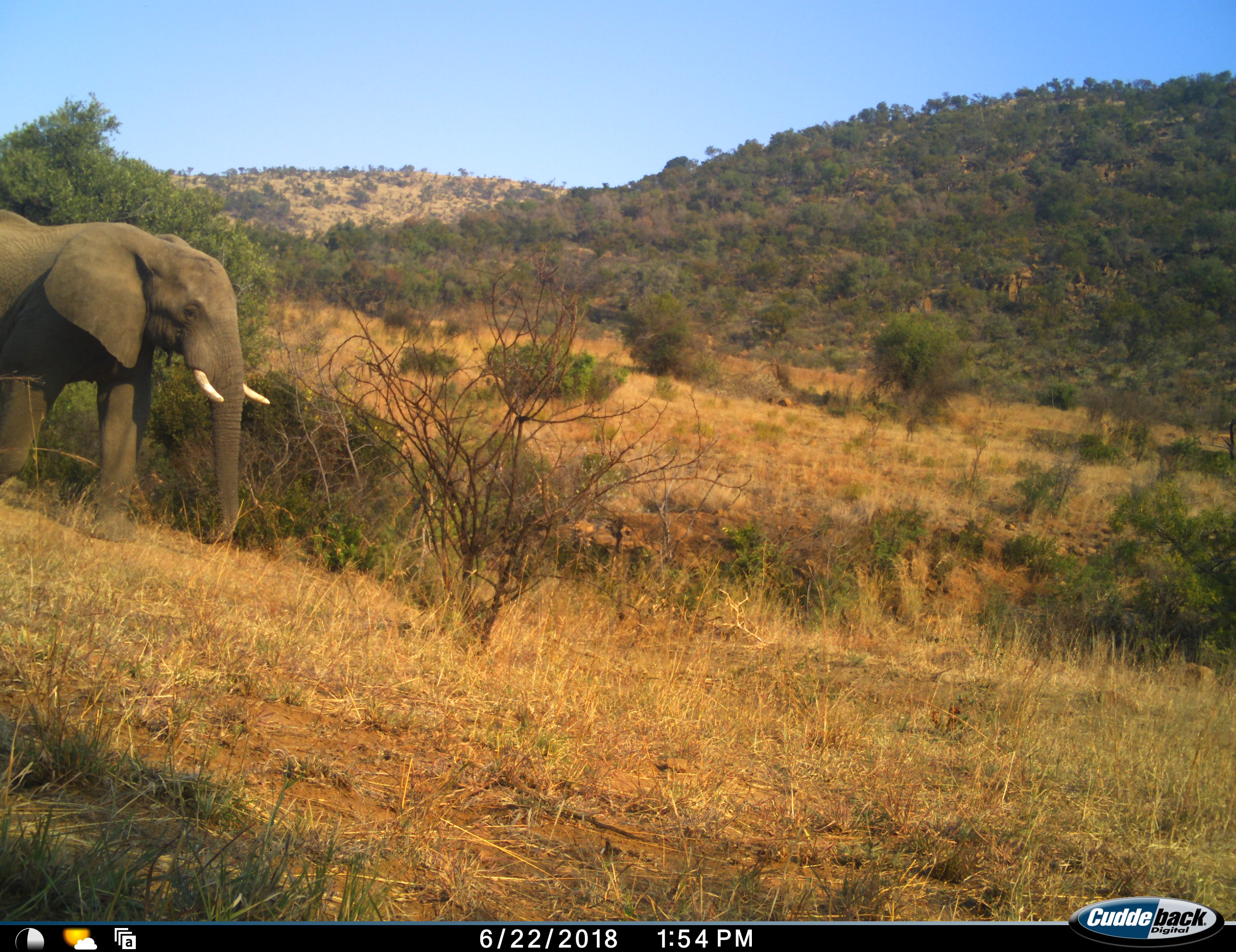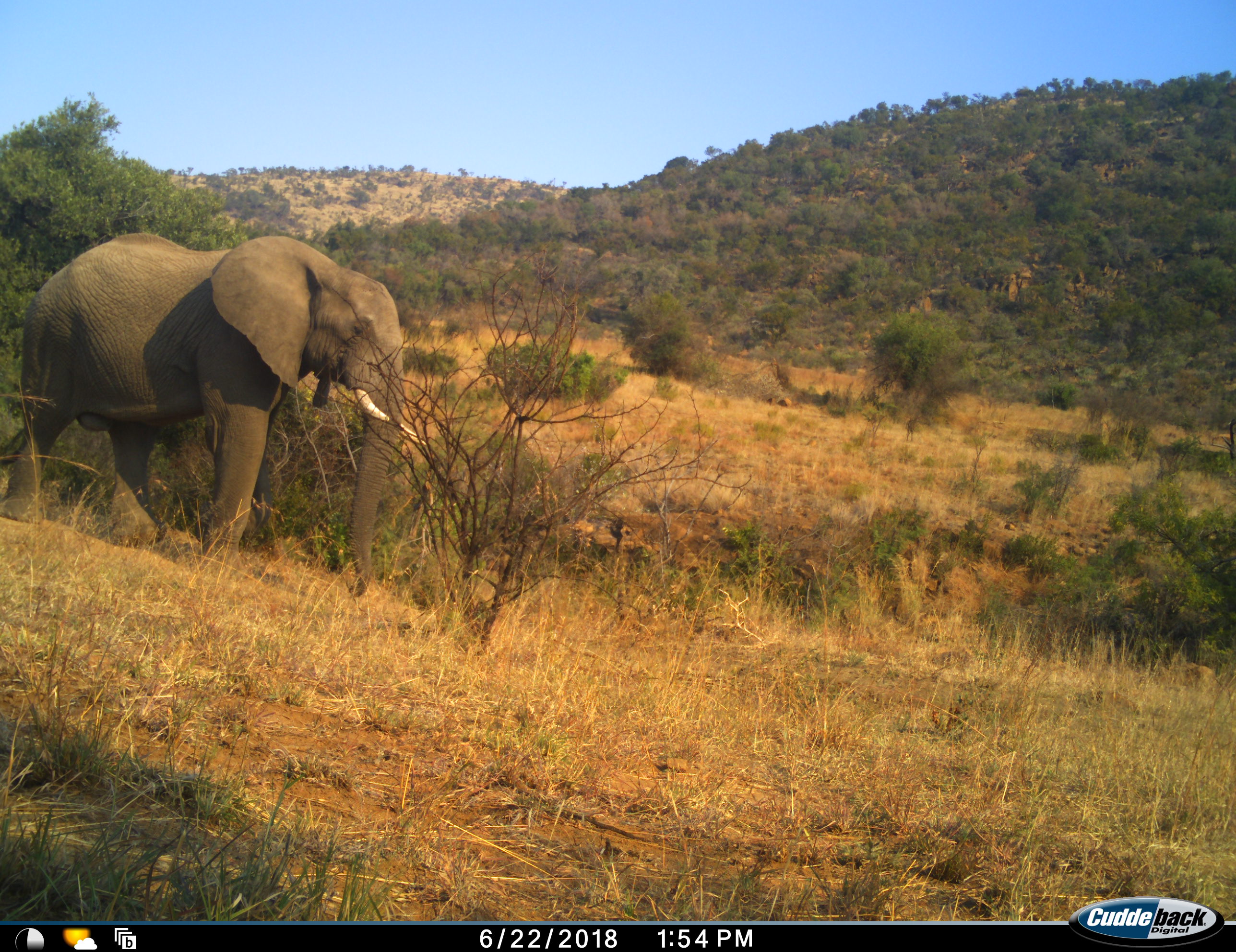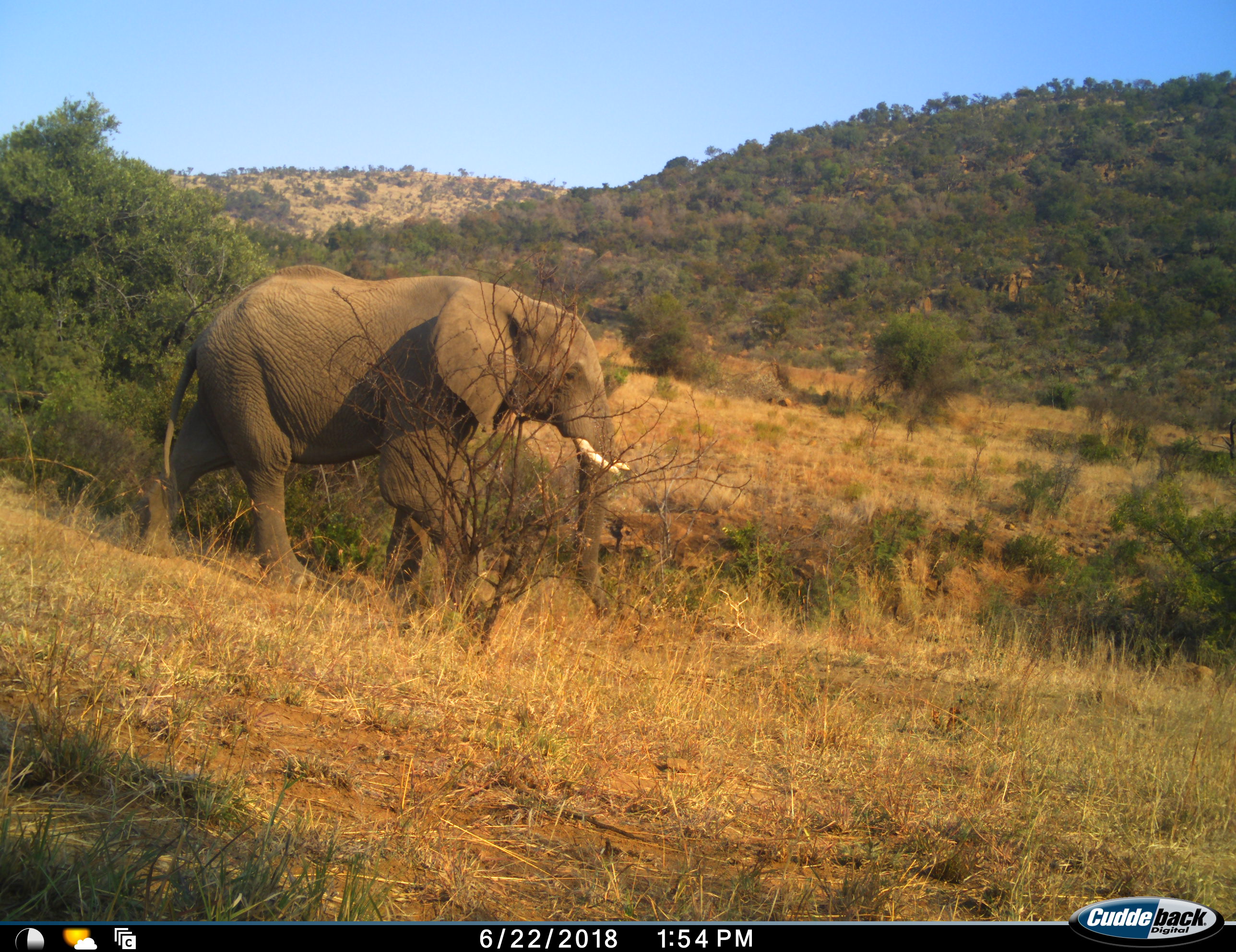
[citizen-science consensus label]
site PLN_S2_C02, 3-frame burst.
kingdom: Animalia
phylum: Chordata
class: Mammalia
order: Proboscidea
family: Elephantidae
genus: Loxodonta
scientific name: Loxodonta africana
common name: african bush elephant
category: elephant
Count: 1.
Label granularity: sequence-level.